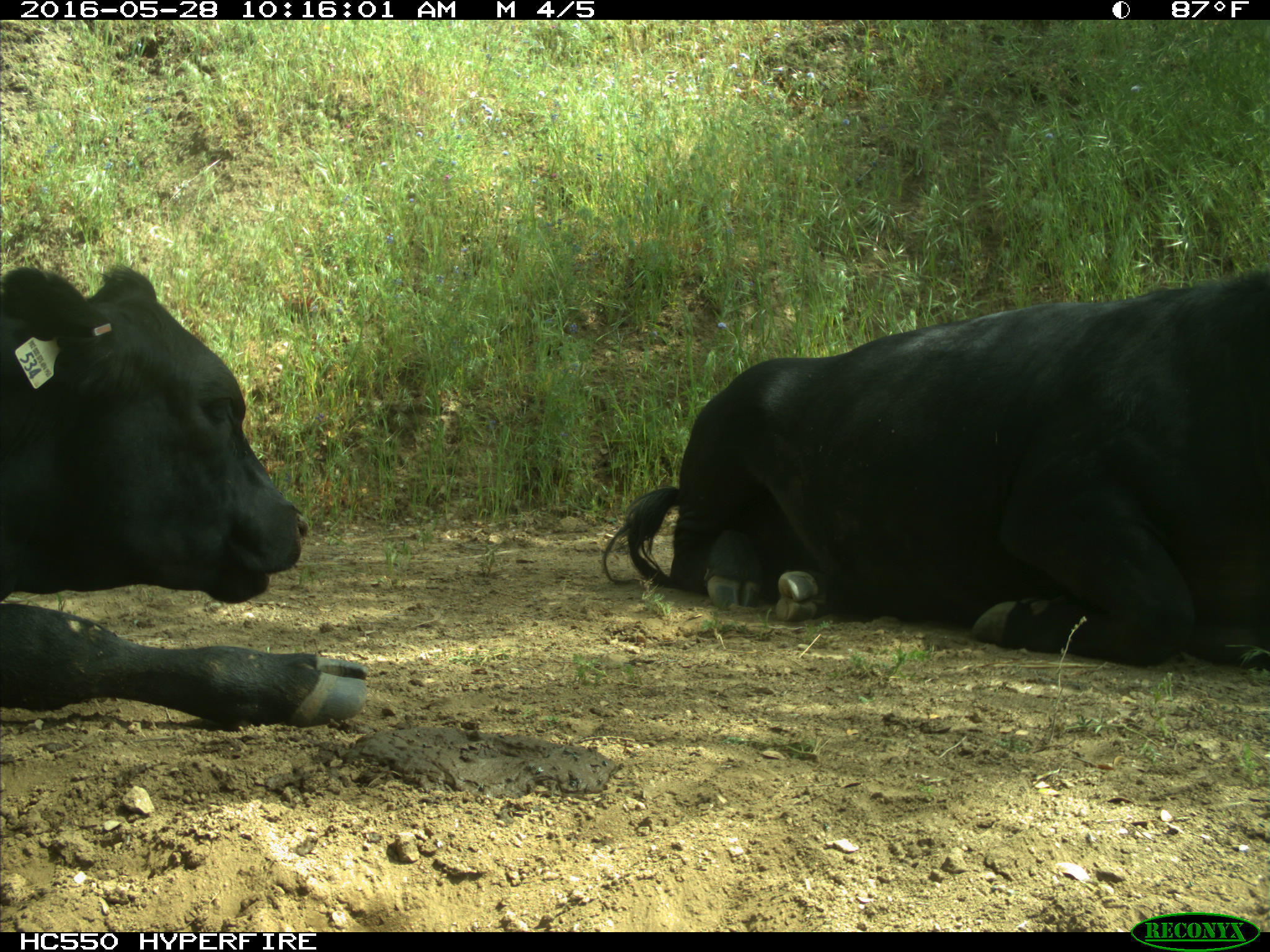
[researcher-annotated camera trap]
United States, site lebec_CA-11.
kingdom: Animalia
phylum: Chordata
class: Mammalia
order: Artiodactyla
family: Bovidae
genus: Bos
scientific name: Bos taurus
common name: domestic cow